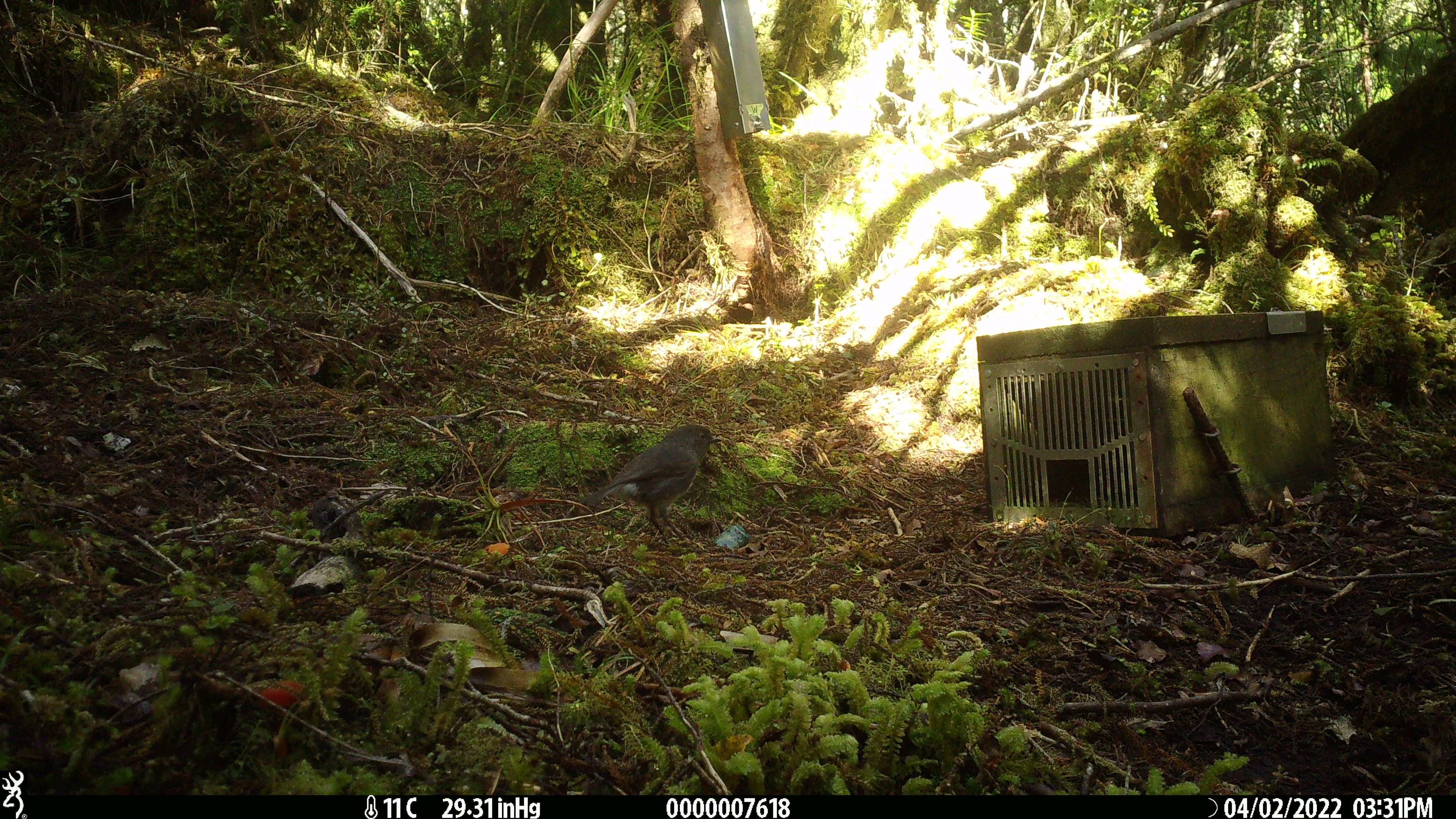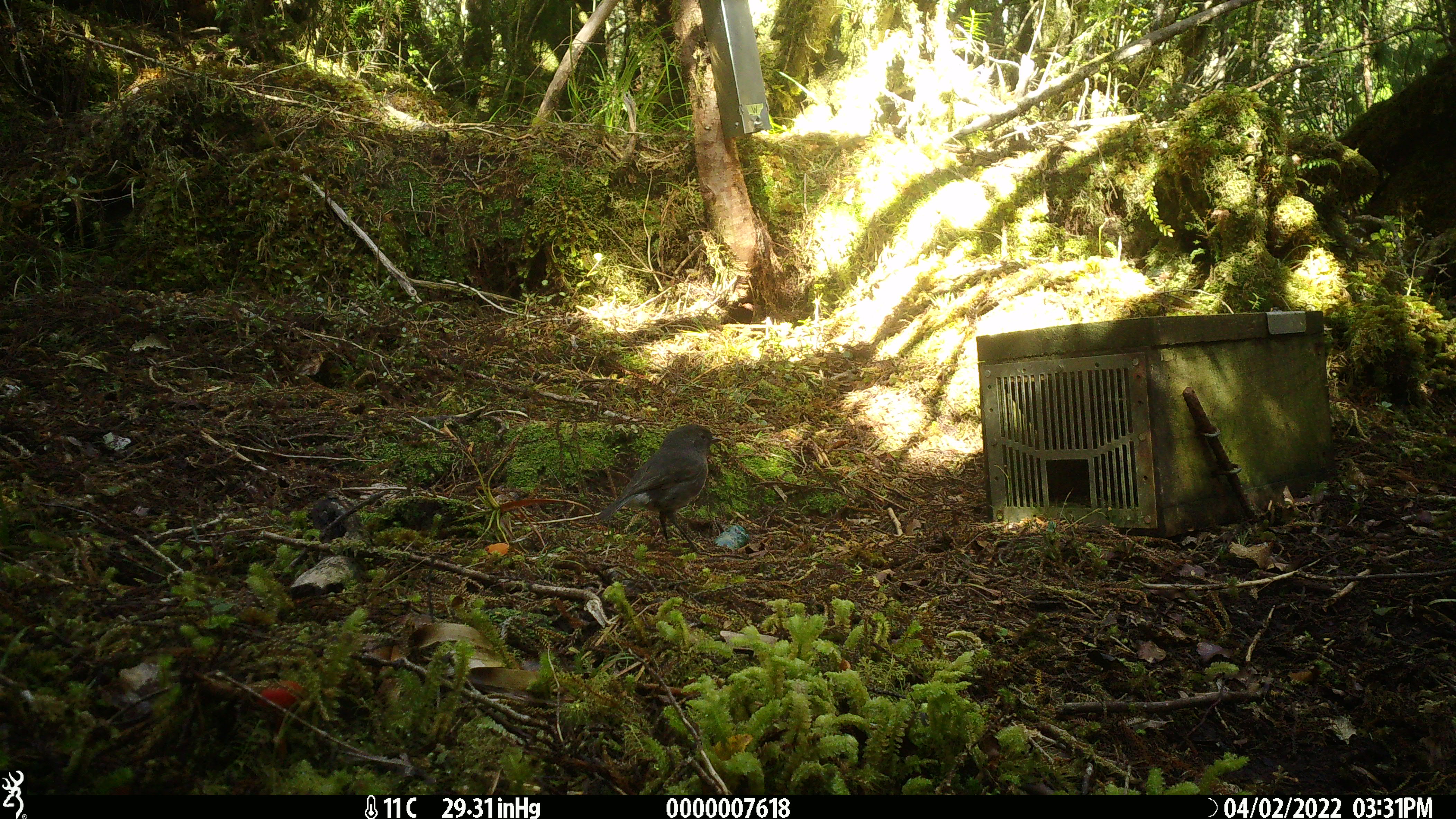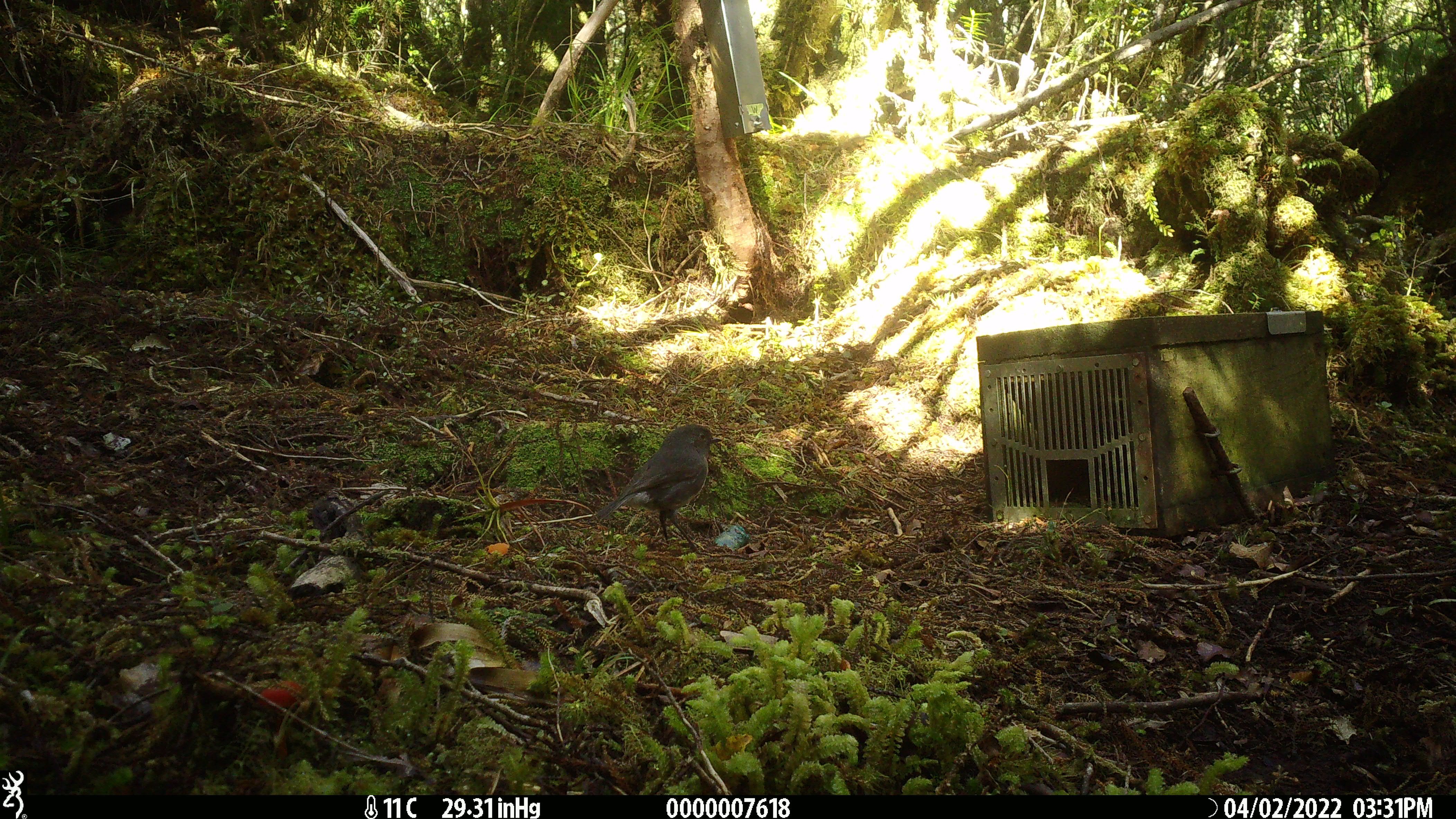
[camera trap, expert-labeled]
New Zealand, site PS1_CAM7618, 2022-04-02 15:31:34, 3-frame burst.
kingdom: Animalia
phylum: Chordata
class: Aves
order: Passeriformes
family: Petroicidae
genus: Petroica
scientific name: Petroica australis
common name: new zealand robin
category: robin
Robin (new zealand robin) (Petroica australis).